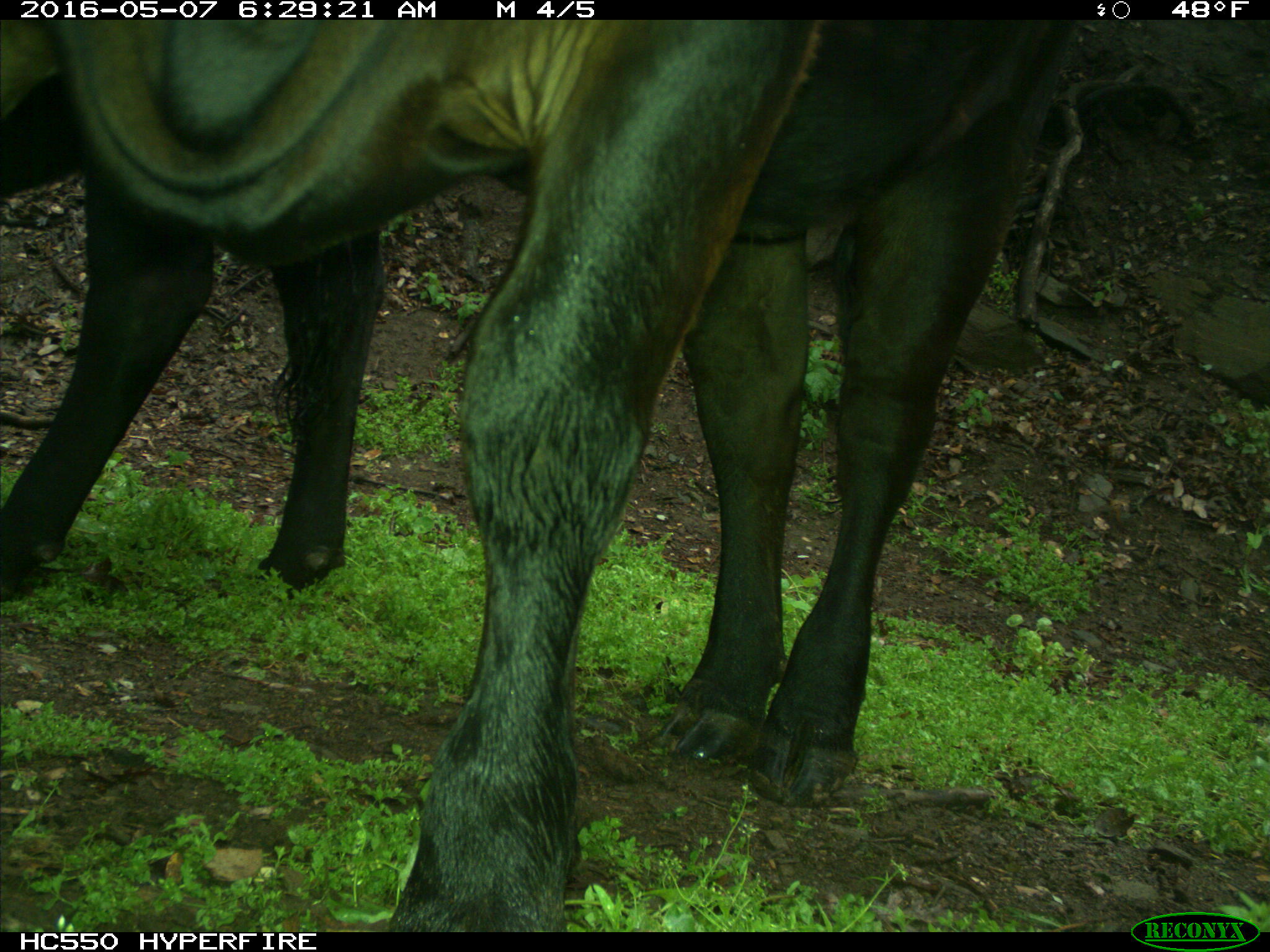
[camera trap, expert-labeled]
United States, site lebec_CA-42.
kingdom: Animalia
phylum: Chordata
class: Mammalia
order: Artiodactyla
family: Bovidae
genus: Bos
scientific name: Bos taurus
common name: domestic cow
Bos taurus (domestic cow).